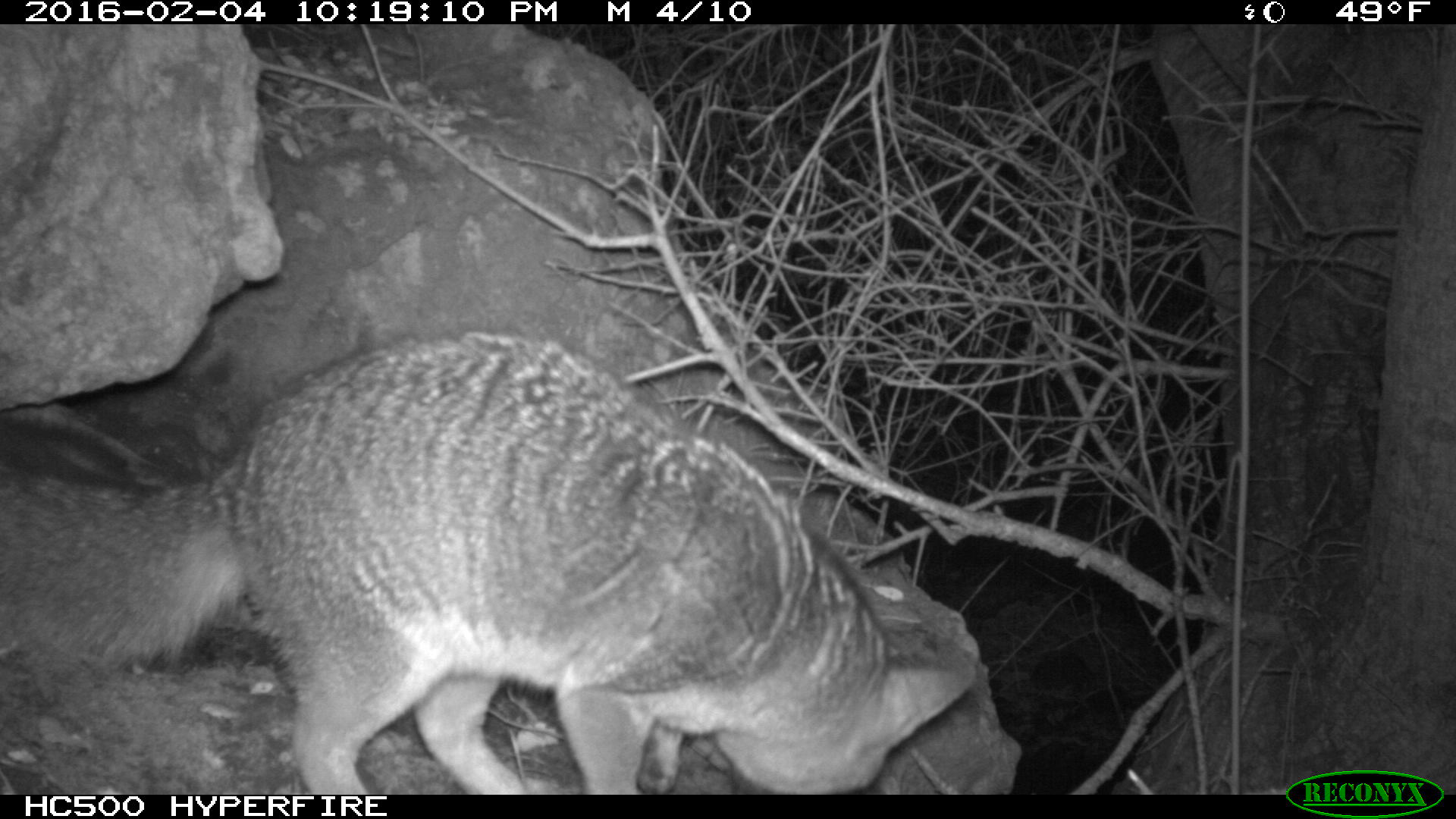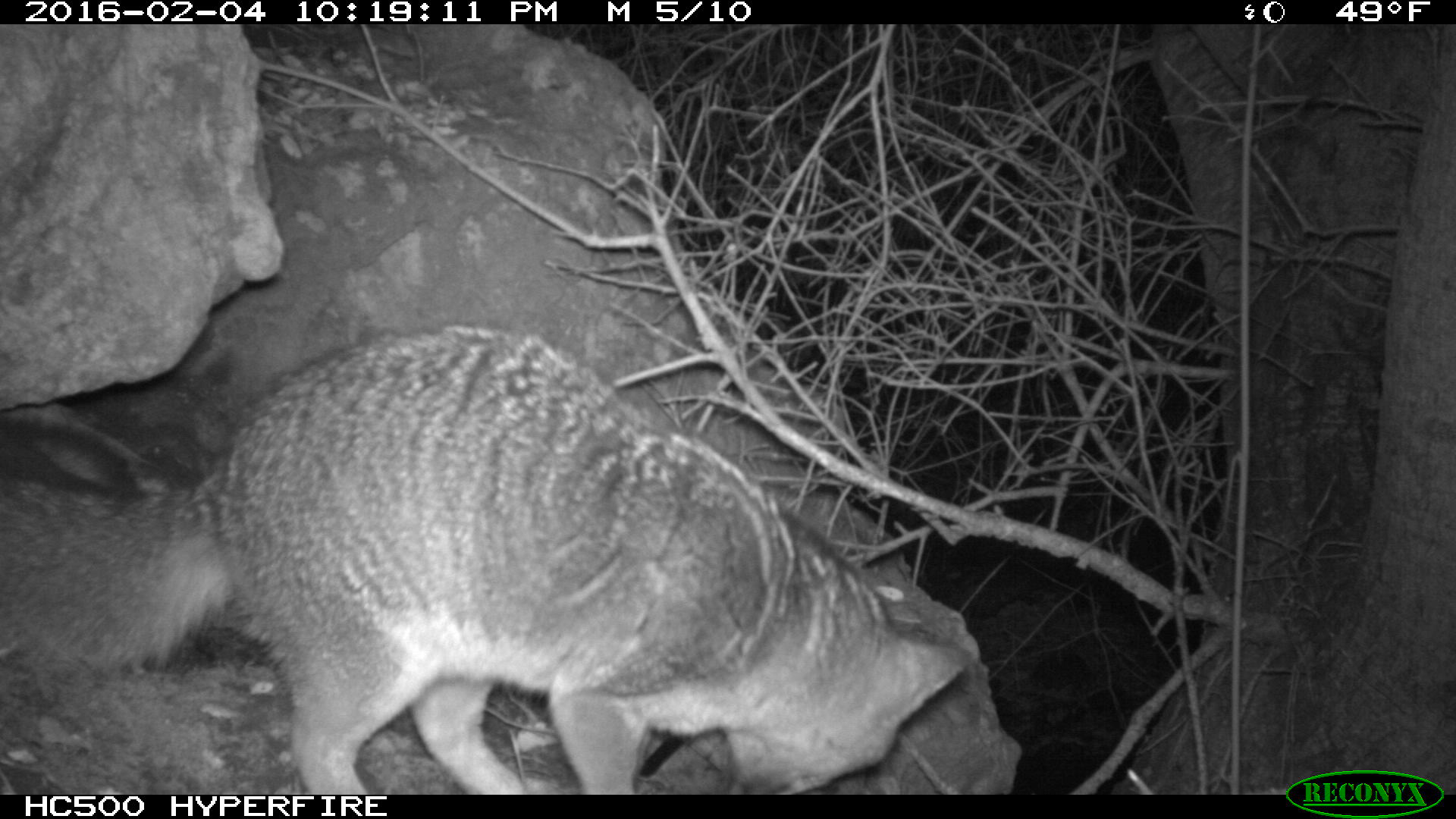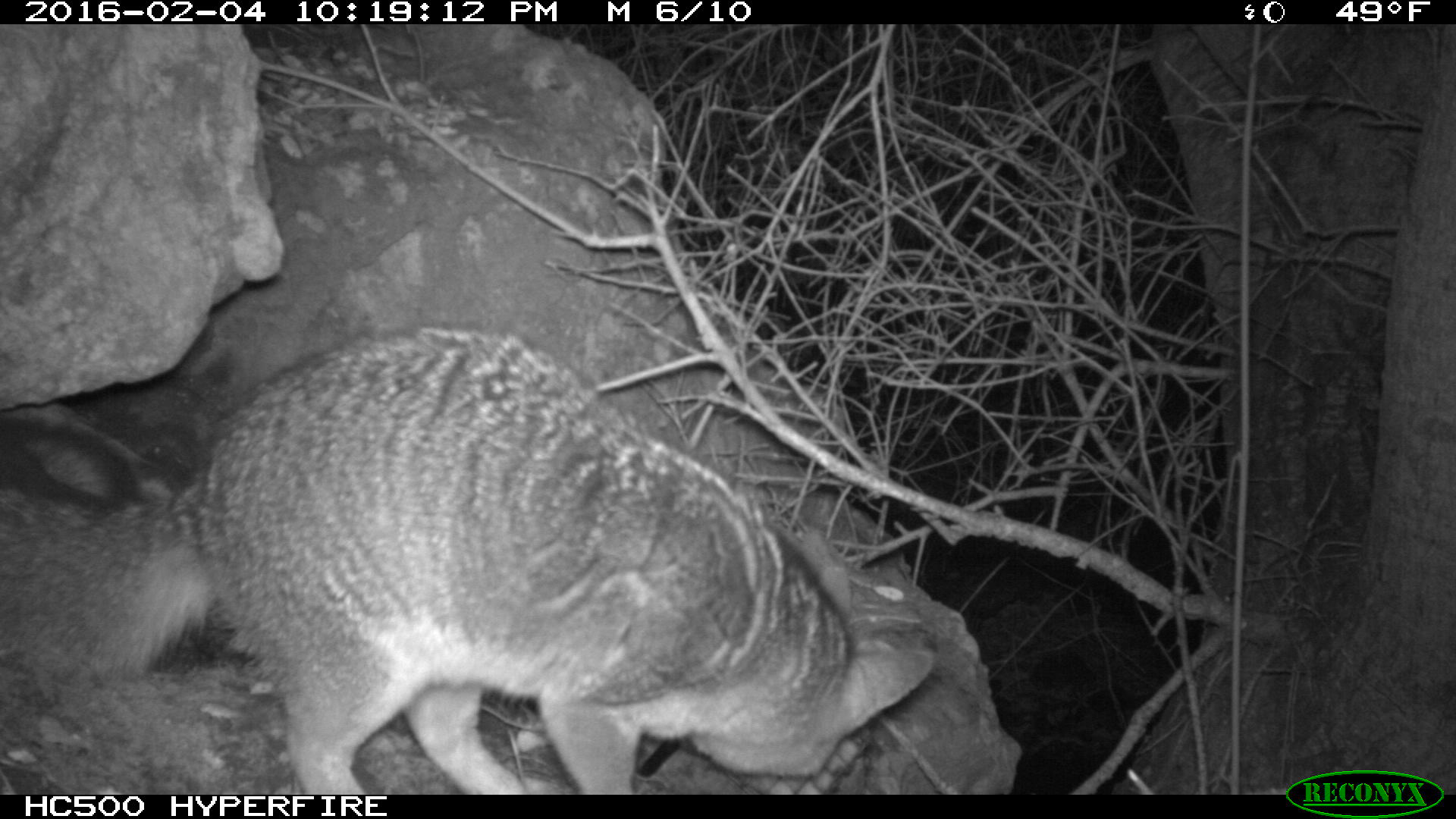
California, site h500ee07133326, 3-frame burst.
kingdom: Animalia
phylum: Chordata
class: Mammalia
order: Carnivora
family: Canidae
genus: Urocyon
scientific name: Urocyon littoralis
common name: island fox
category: fox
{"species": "fox (island fox) (Urocyon littoralis)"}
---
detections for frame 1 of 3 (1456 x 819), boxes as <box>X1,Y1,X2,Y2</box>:
fox: <box>0,329,969,794</box>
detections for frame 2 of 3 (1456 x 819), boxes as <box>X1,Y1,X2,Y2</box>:
fox: <box>0,324,969,792</box>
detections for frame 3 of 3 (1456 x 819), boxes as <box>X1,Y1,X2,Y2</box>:
fox: <box>0,322,934,793</box>